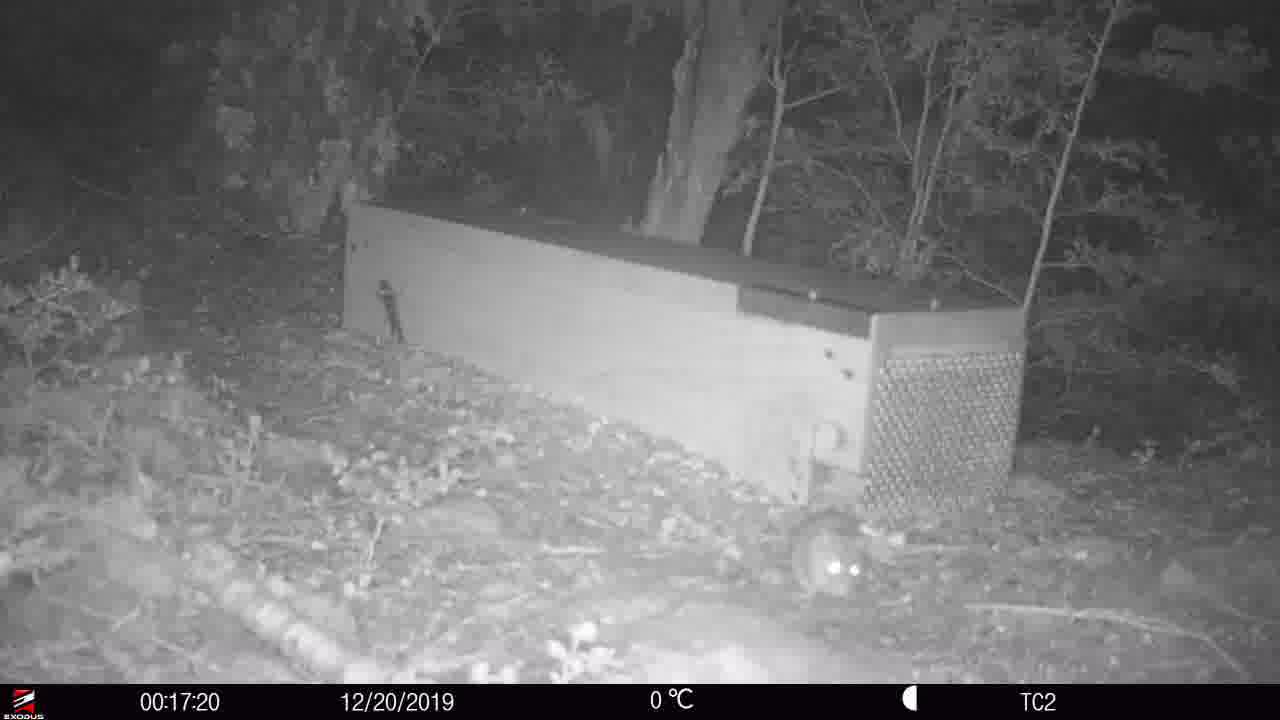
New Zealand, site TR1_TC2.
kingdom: Animalia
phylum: Chordata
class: Mammalia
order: Rodentia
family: Muridae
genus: Rattus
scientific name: Rattus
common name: rat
Rat (Rattus).